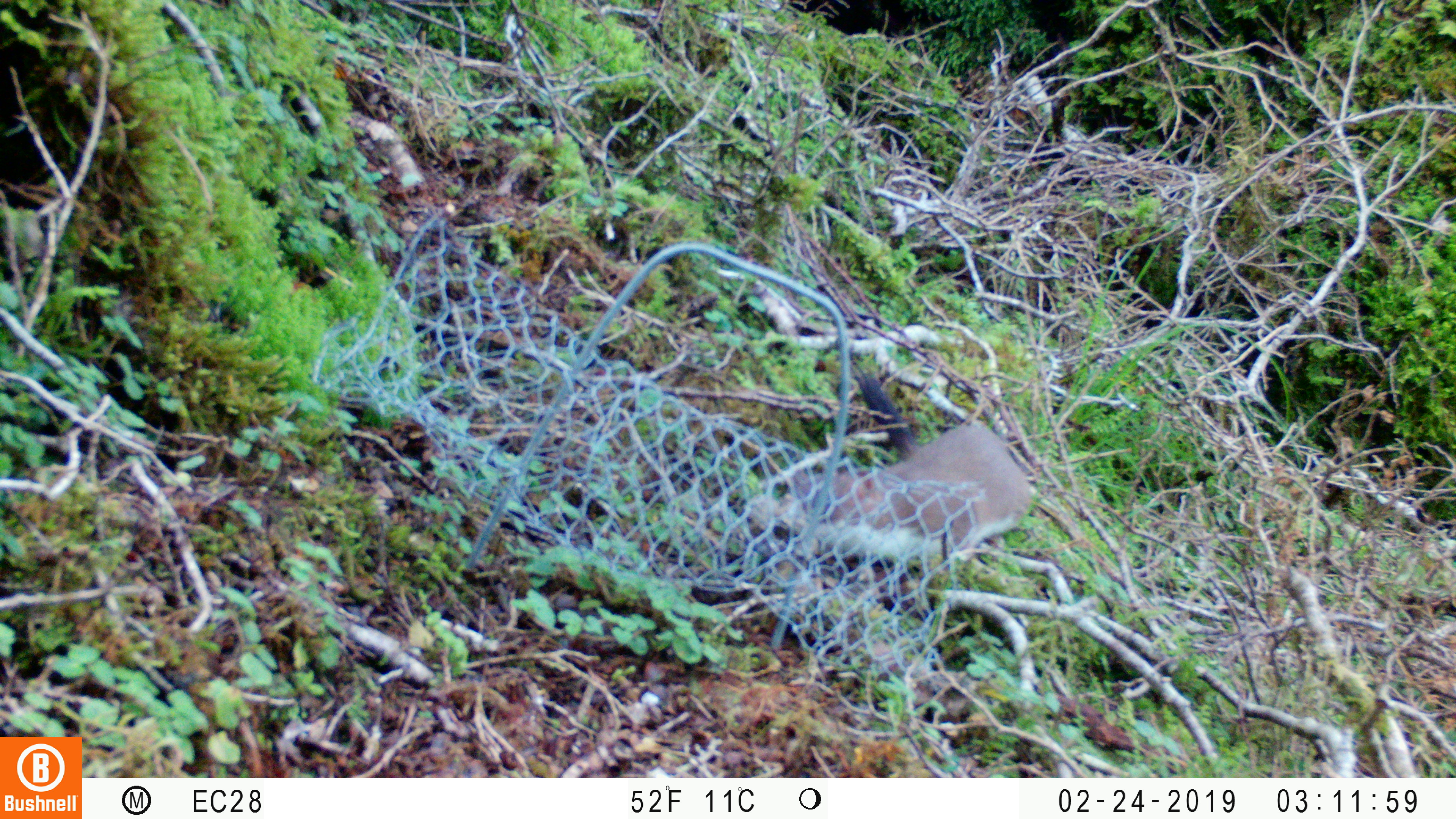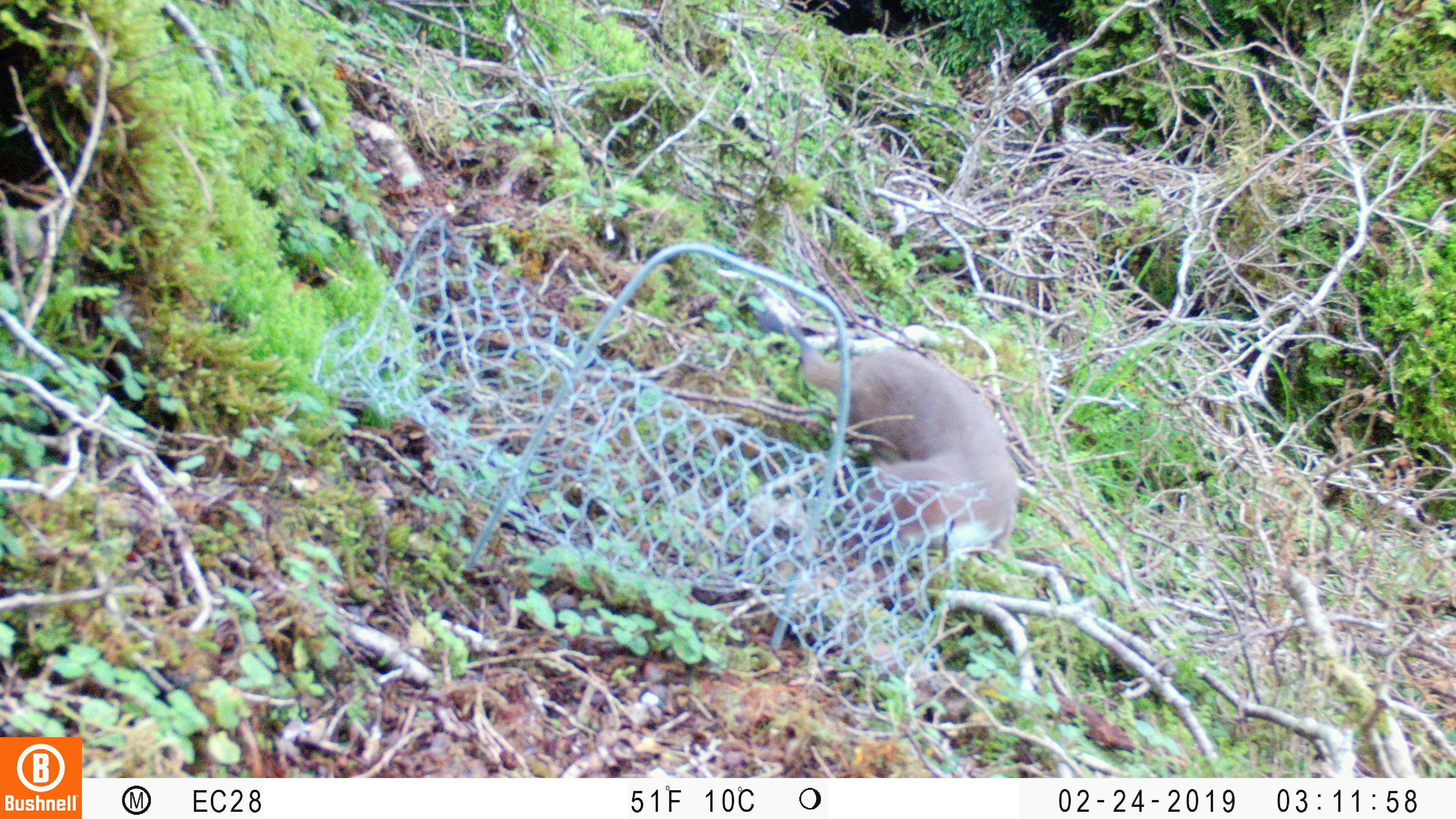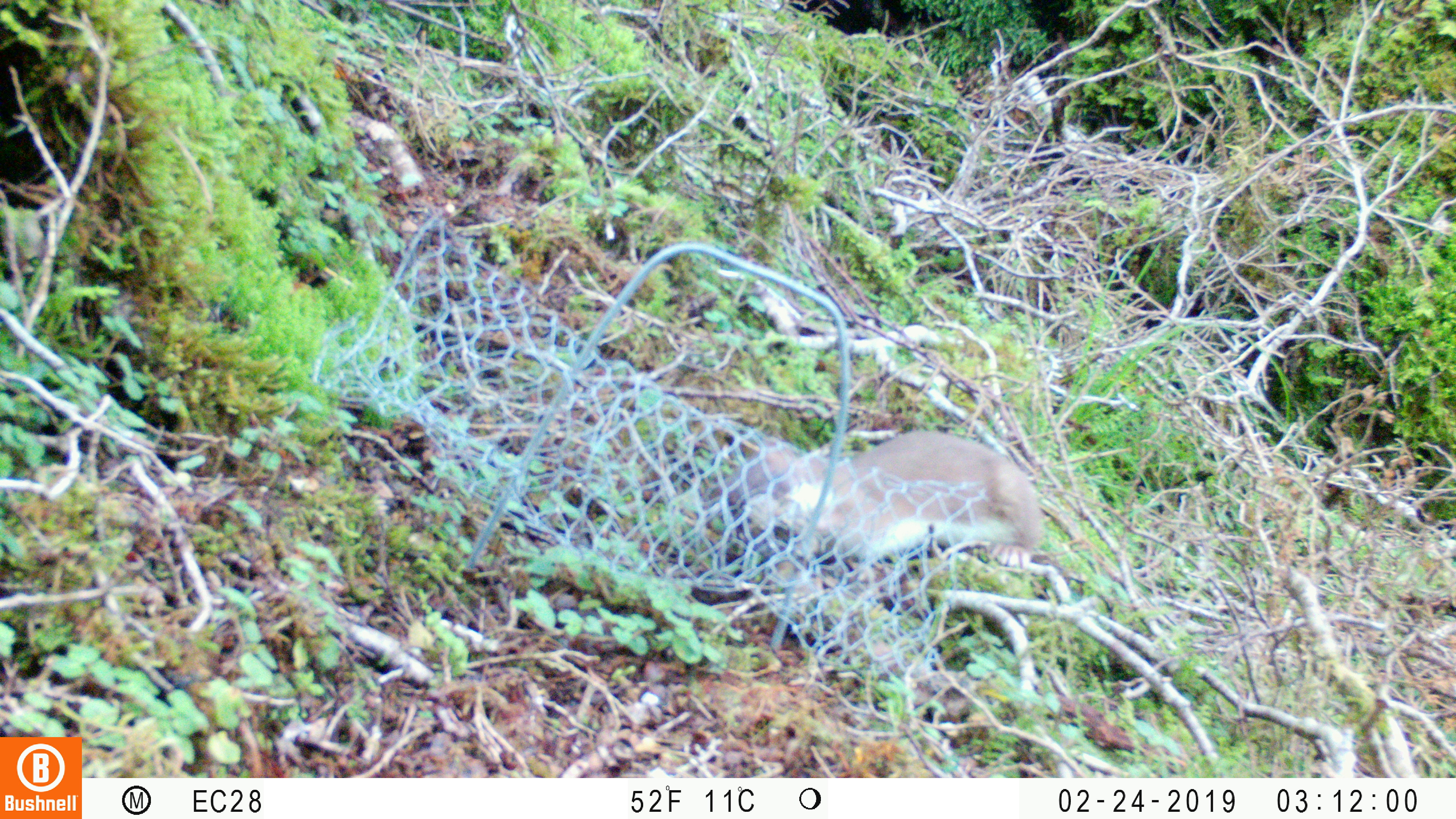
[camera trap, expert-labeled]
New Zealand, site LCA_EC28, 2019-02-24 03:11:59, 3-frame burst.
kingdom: Animalia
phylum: Chordata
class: Mammalia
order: Carnivora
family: Mustelidae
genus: Mustela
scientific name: Mustela erminea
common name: stoat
Stoat (Mustela erminea).